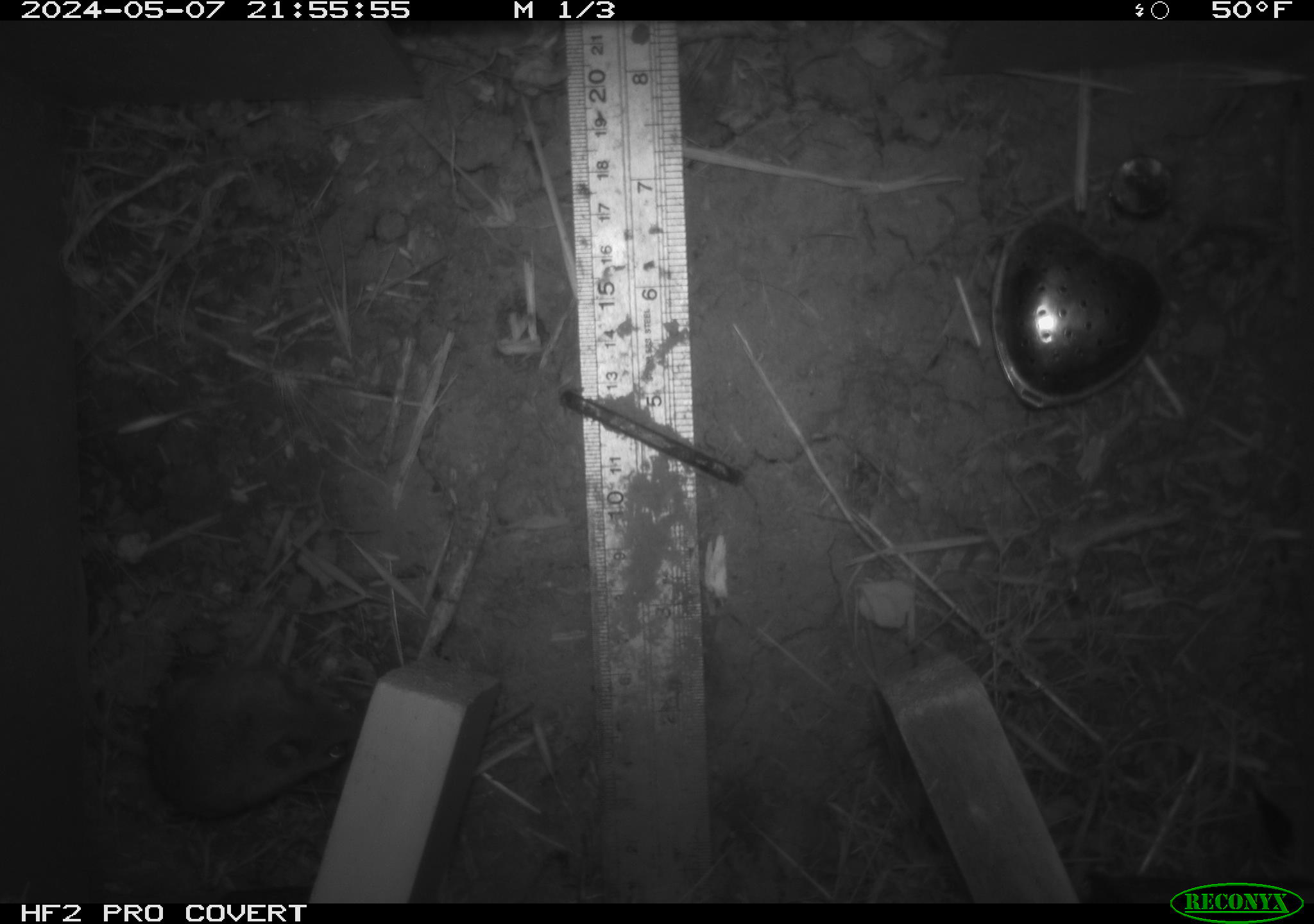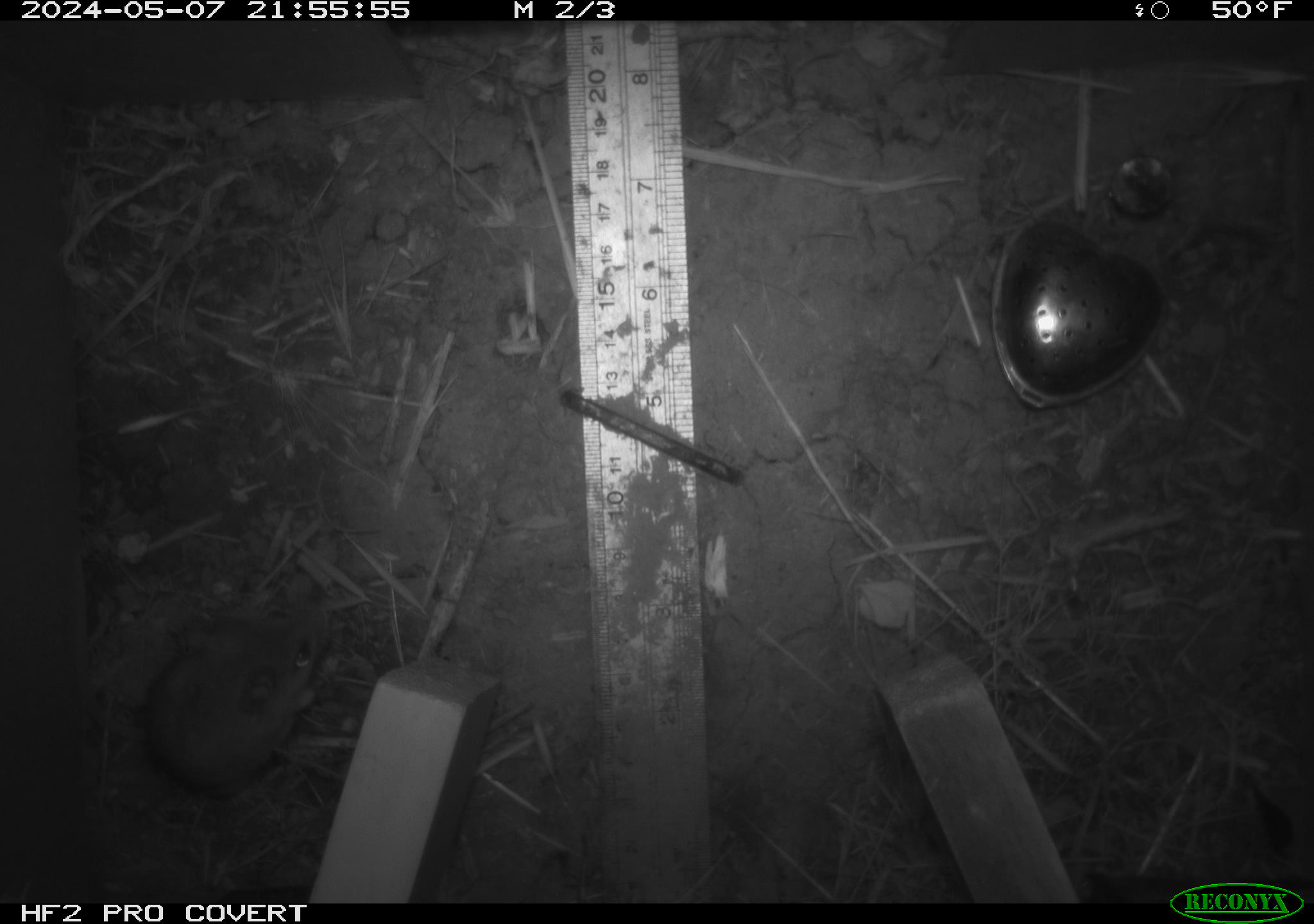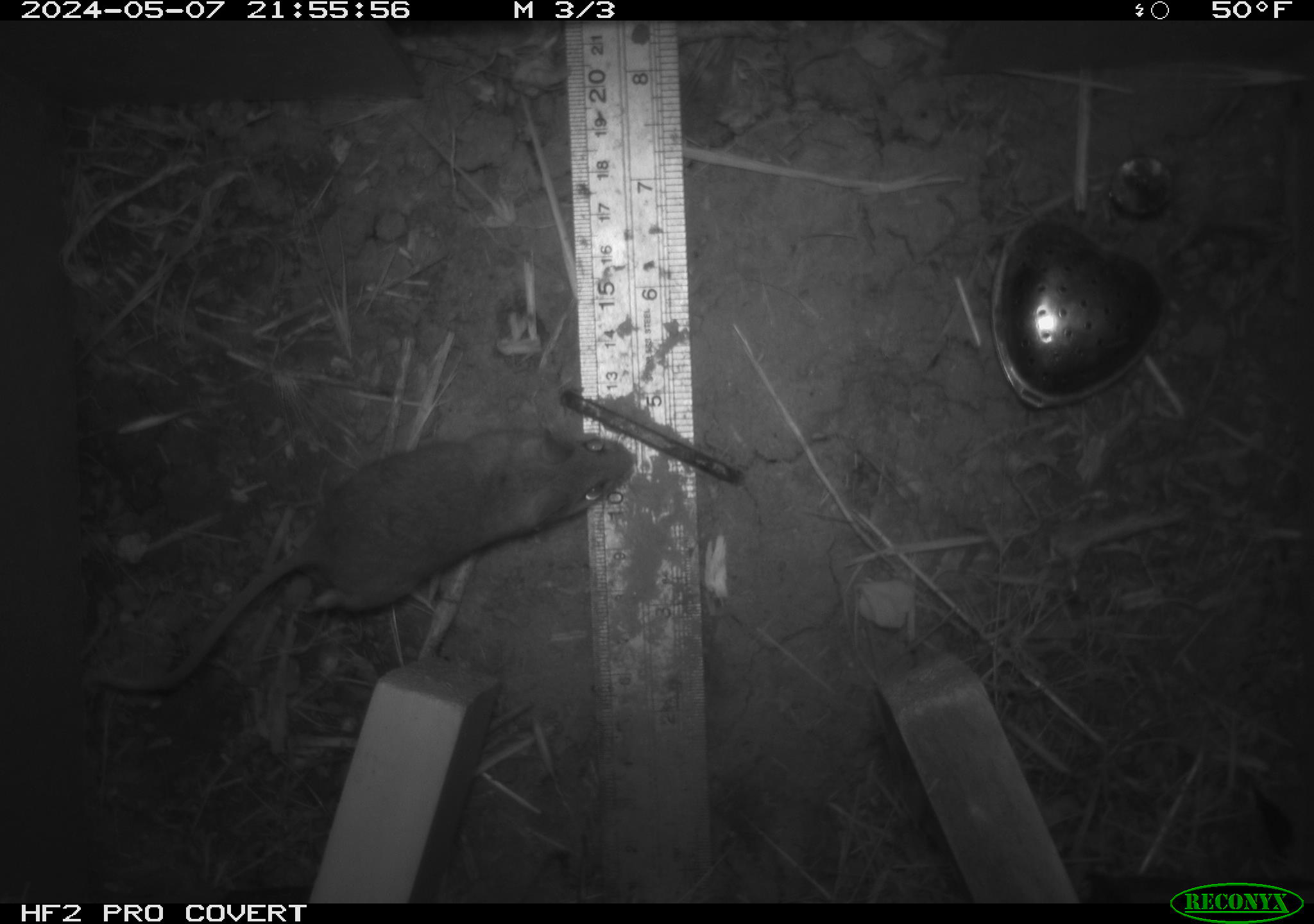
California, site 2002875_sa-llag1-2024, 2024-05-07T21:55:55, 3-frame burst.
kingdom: Animalia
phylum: Chordata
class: Mammalia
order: Rodentia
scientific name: Rodentia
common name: mouse species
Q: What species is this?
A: Mouse species (Rodentia).